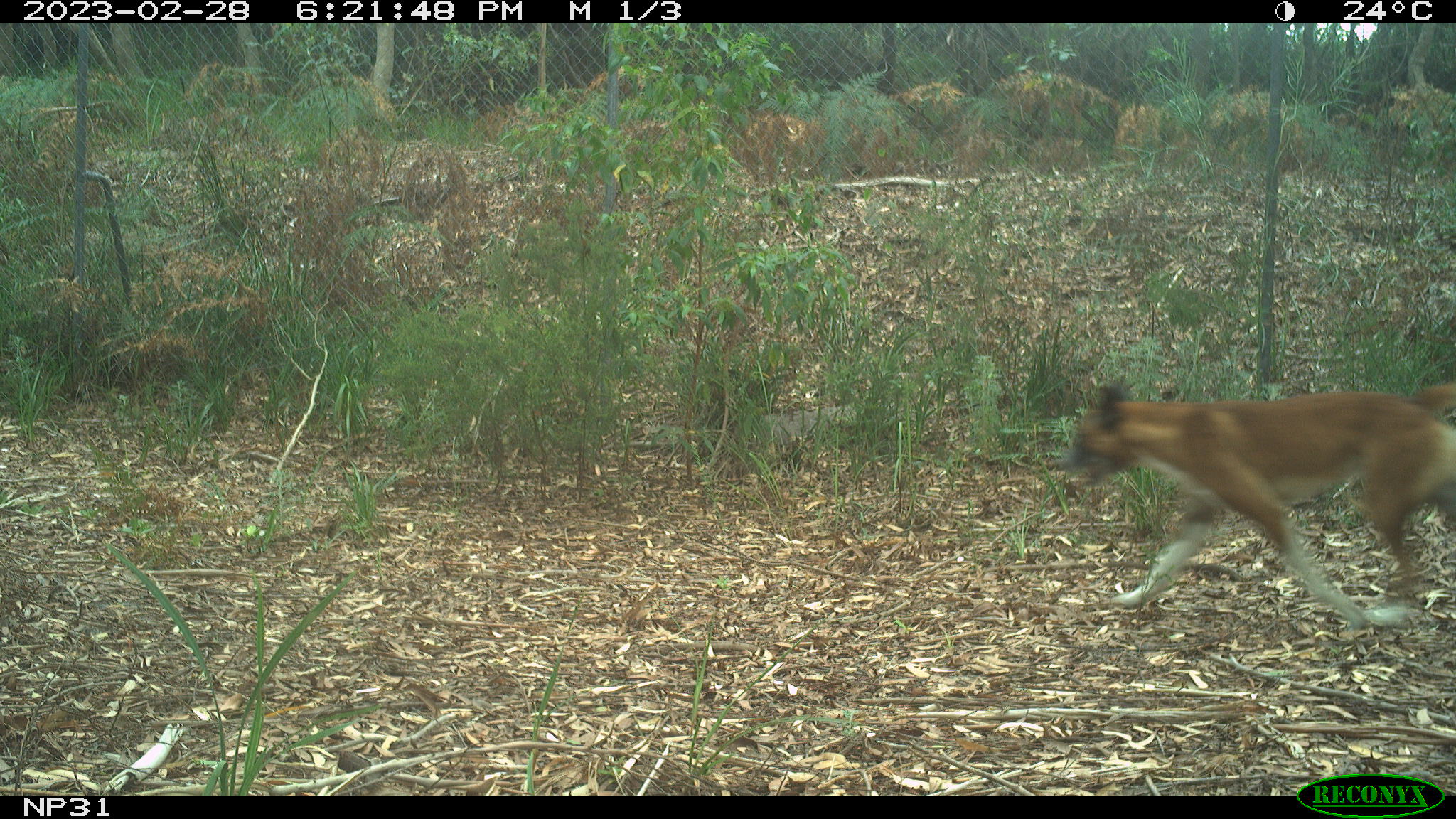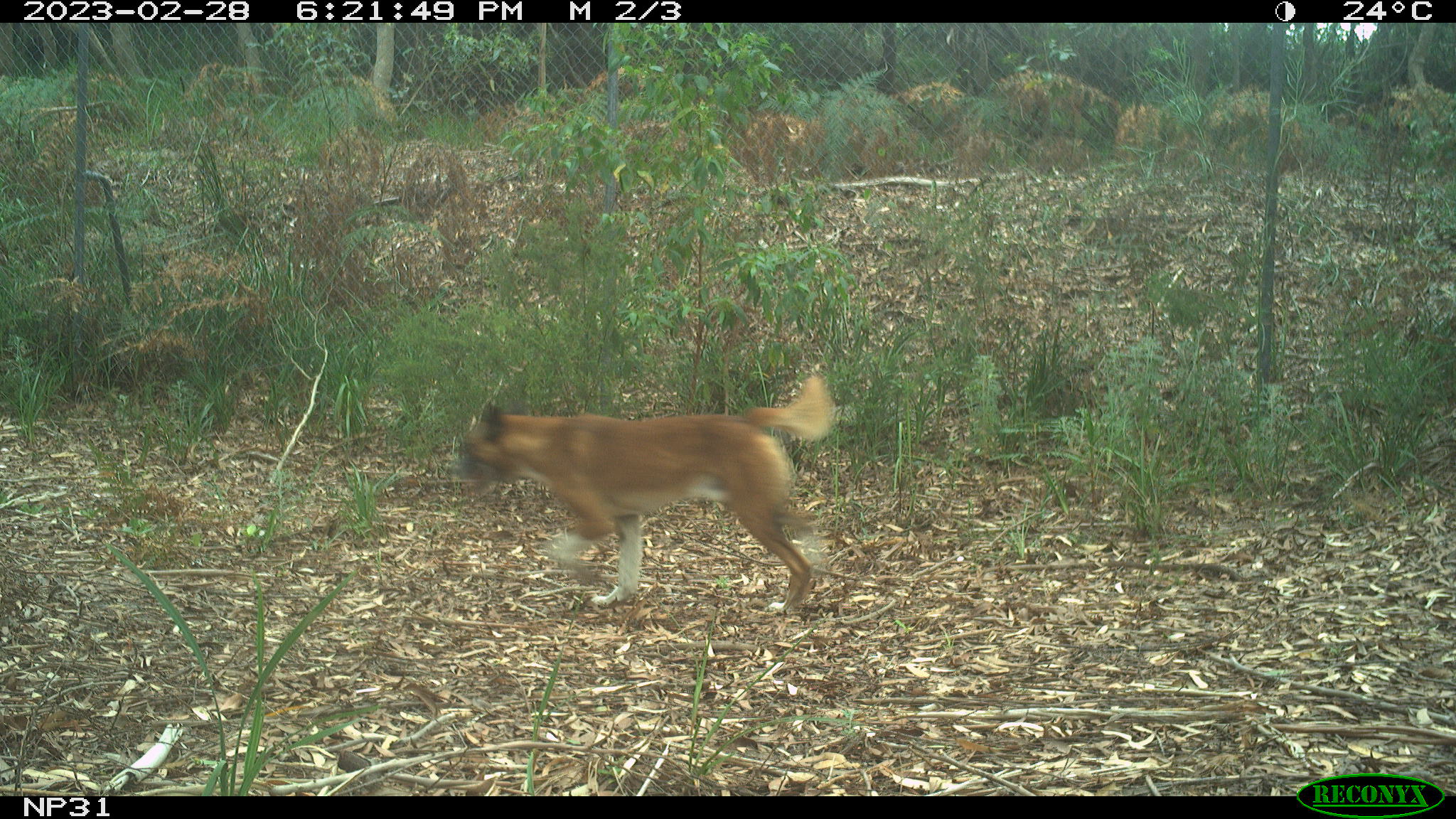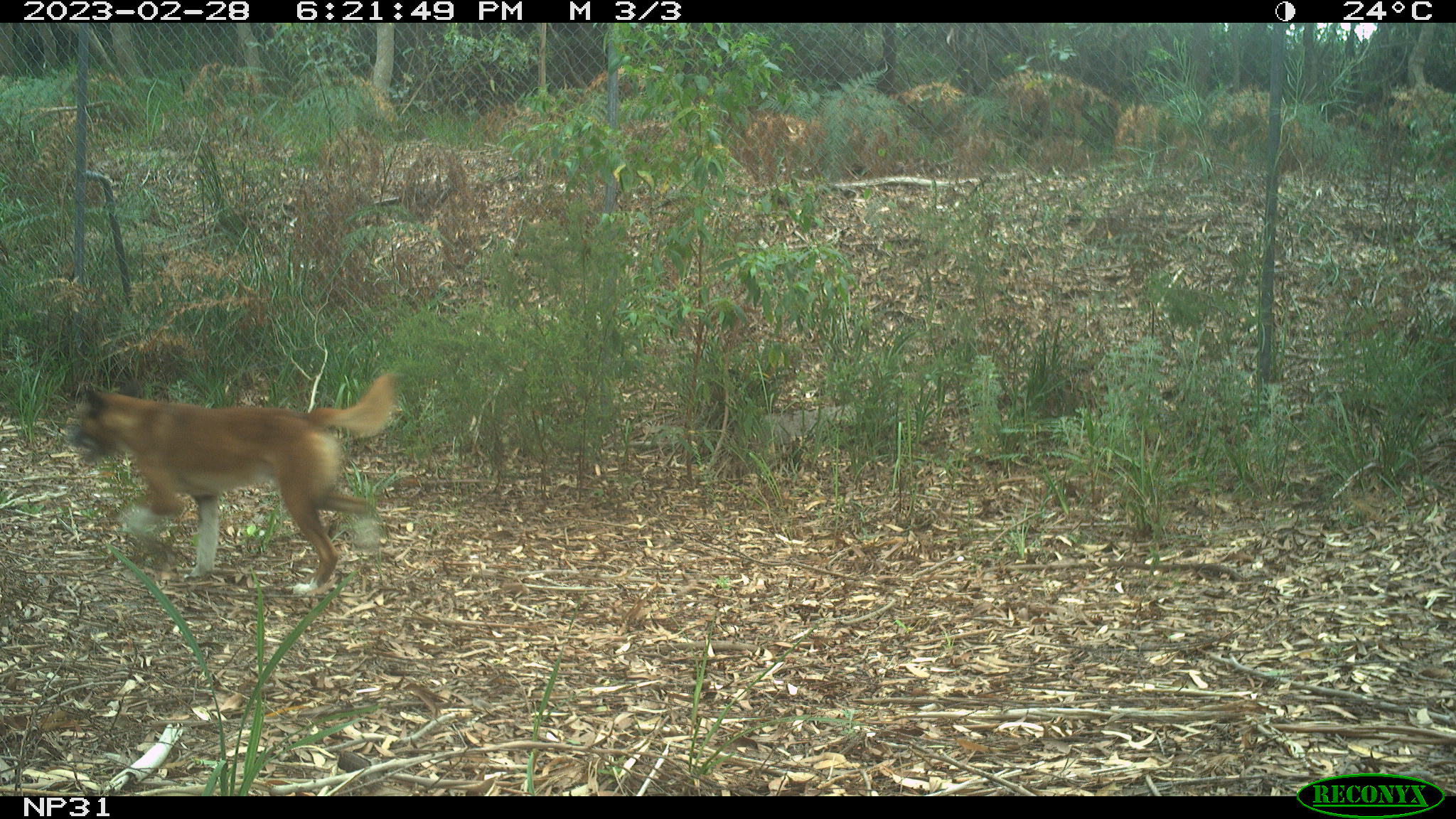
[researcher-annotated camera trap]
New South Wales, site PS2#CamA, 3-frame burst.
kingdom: Animalia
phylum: Chordata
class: Mammalia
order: Carnivora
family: Canidae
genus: Canis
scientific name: Canis familiaris dingo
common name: dingo